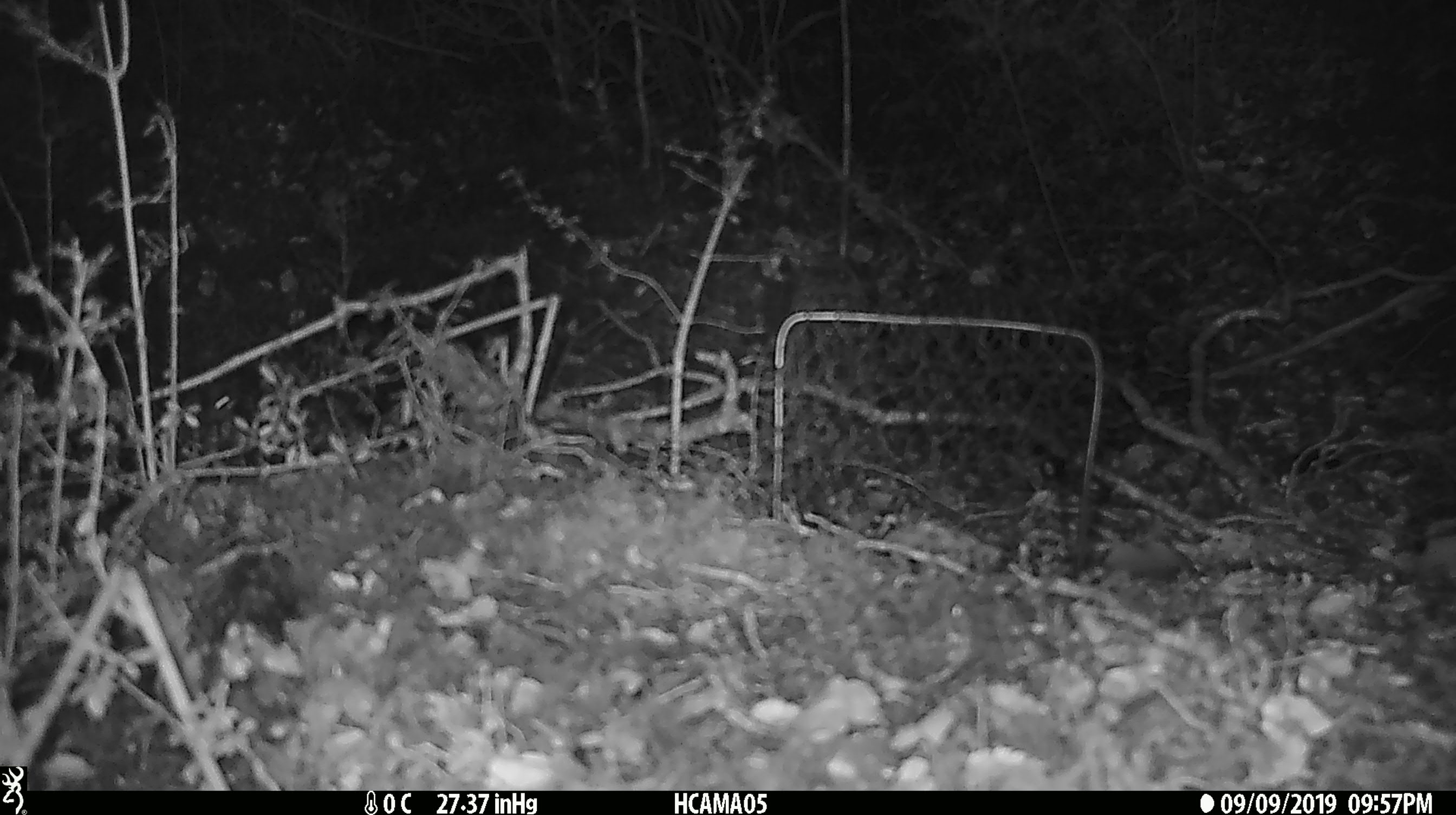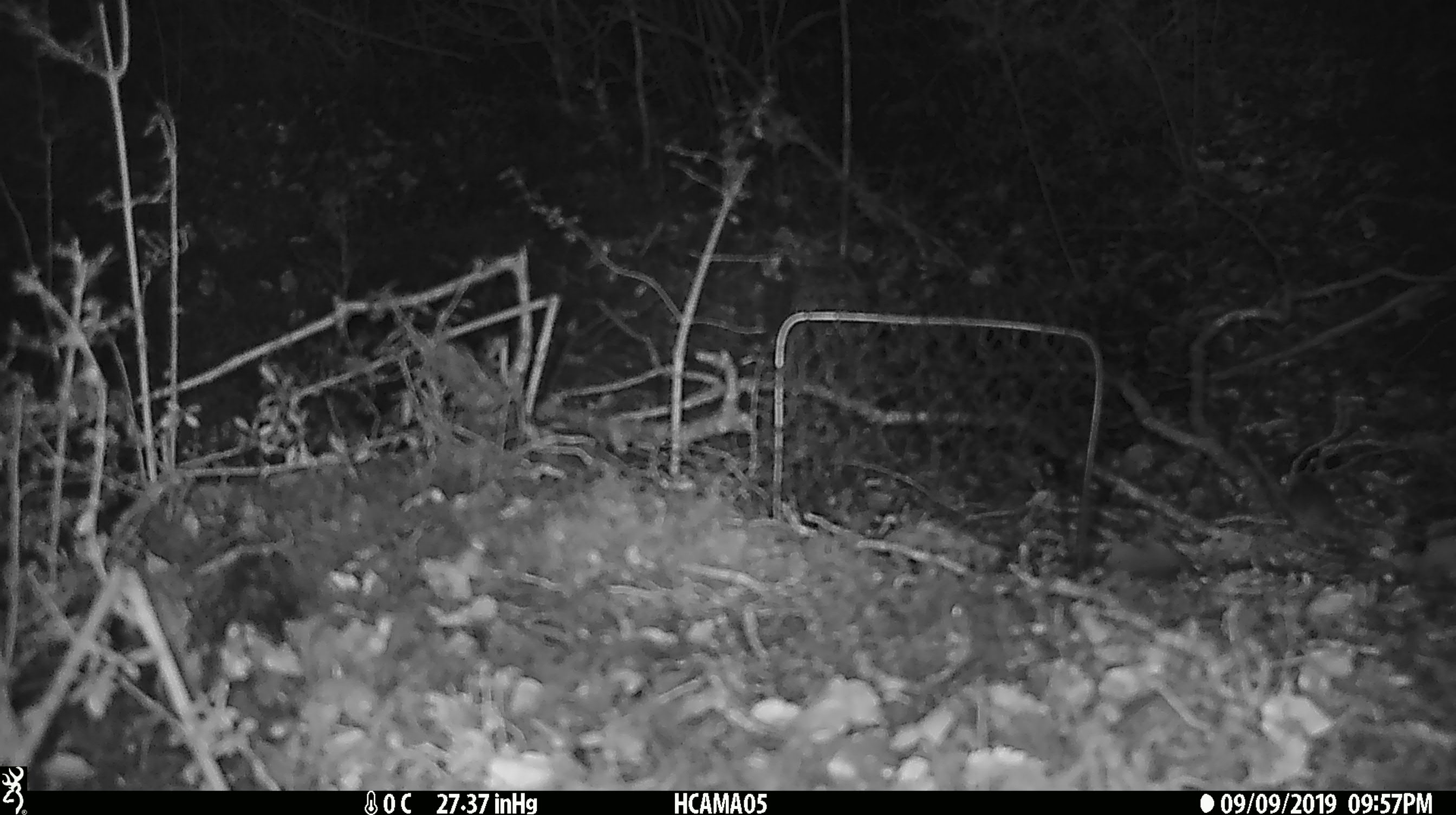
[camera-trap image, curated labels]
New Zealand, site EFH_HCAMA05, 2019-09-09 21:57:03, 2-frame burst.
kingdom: Animalia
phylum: Chordata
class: Mammalia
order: Rodentia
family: Muridae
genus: Mus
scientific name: Mus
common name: mouse